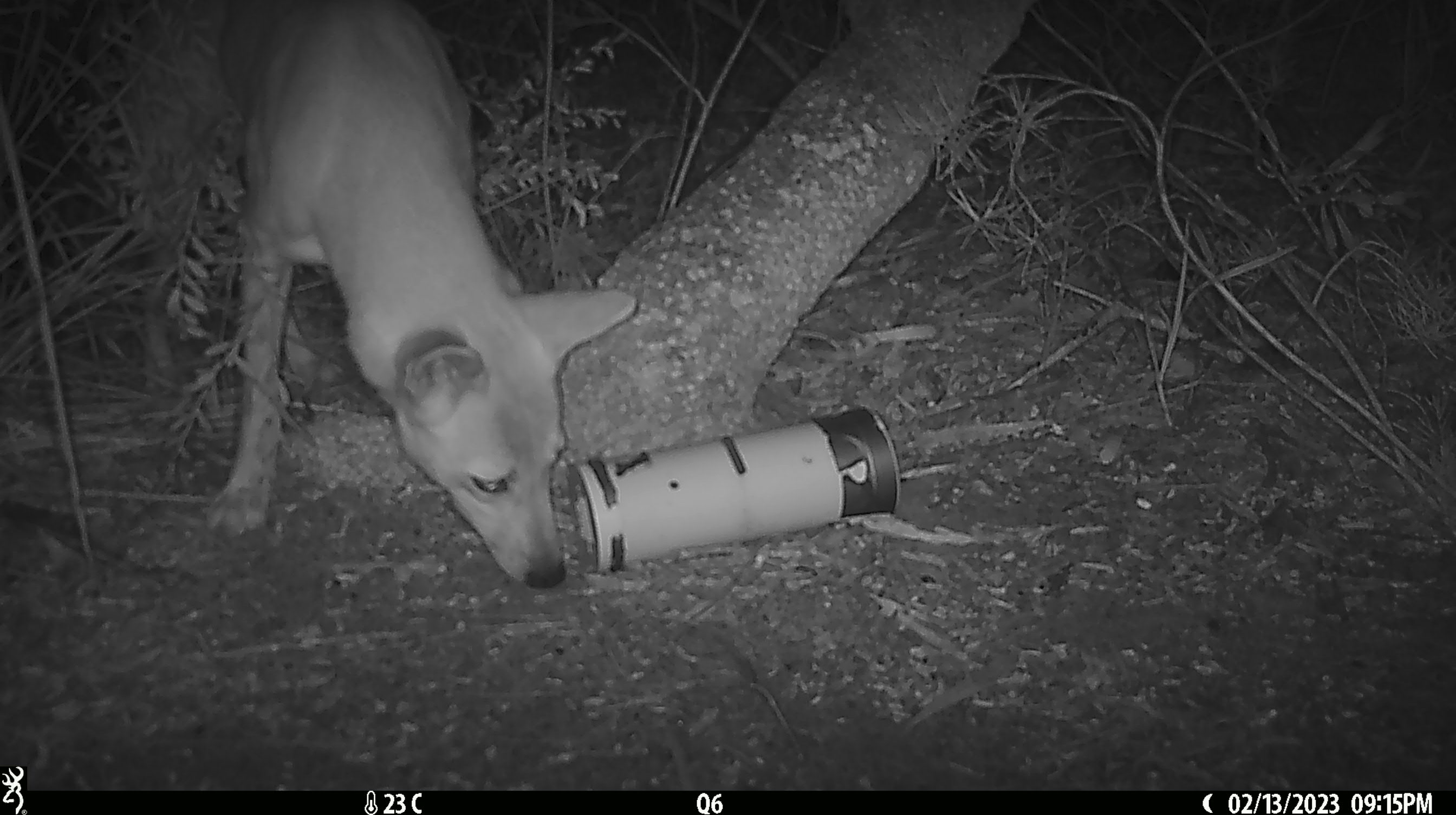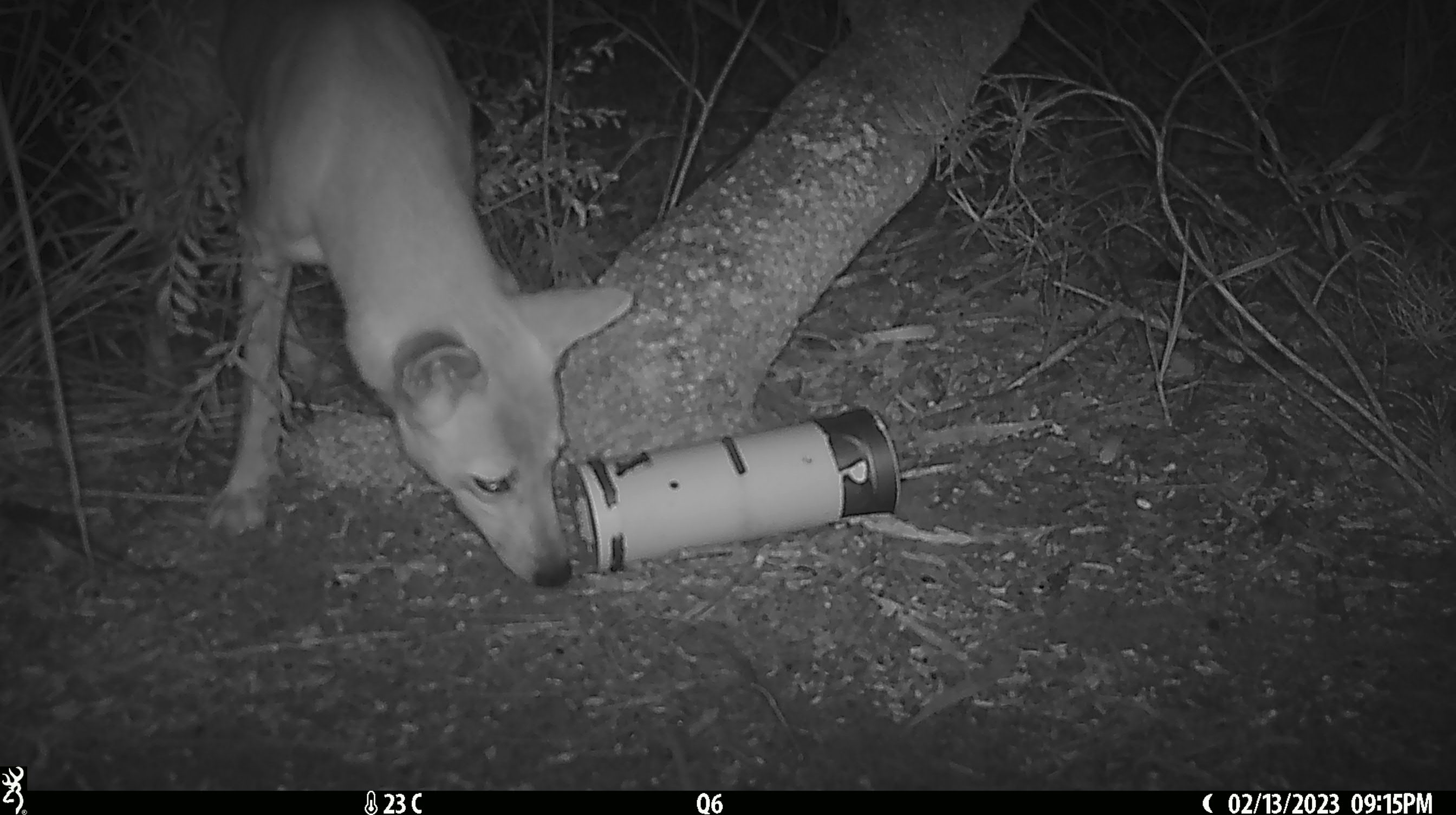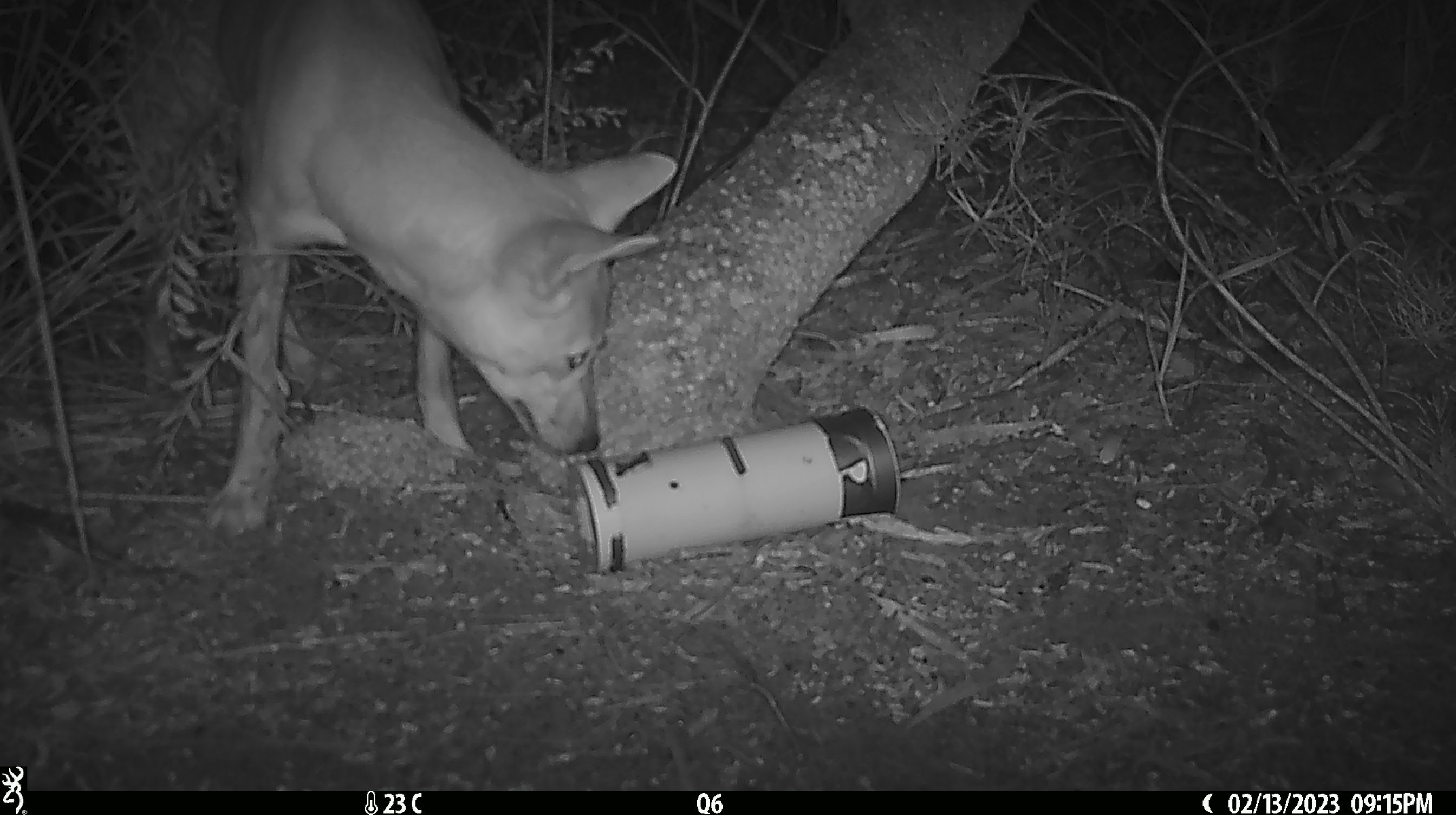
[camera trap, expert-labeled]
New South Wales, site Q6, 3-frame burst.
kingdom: Animalia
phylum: Chordata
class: Mammalia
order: Carnivora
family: Canidae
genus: Canis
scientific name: Canis familiaris dingo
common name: dingo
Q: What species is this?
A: Dingo (Canis familiaris dingo).